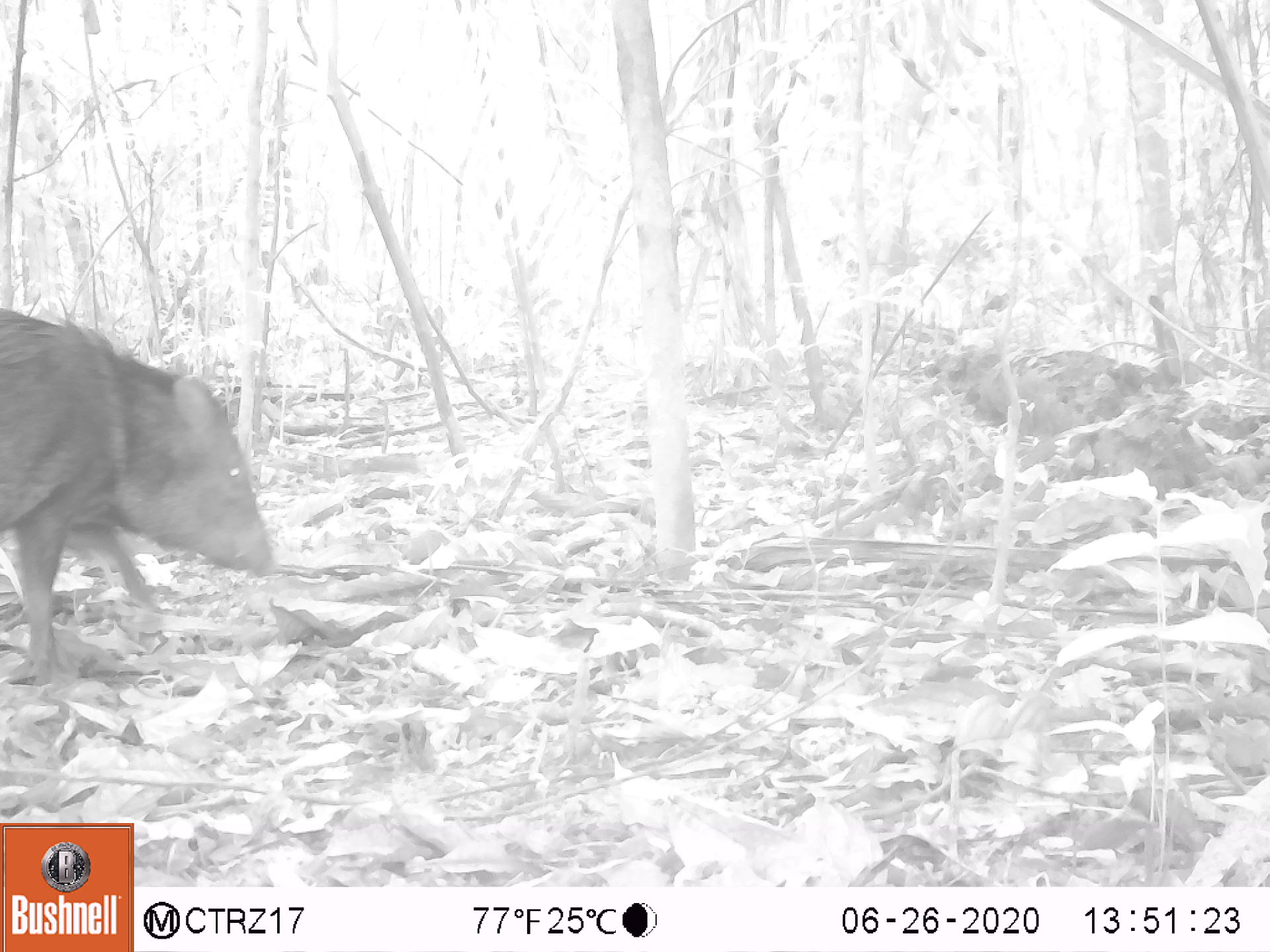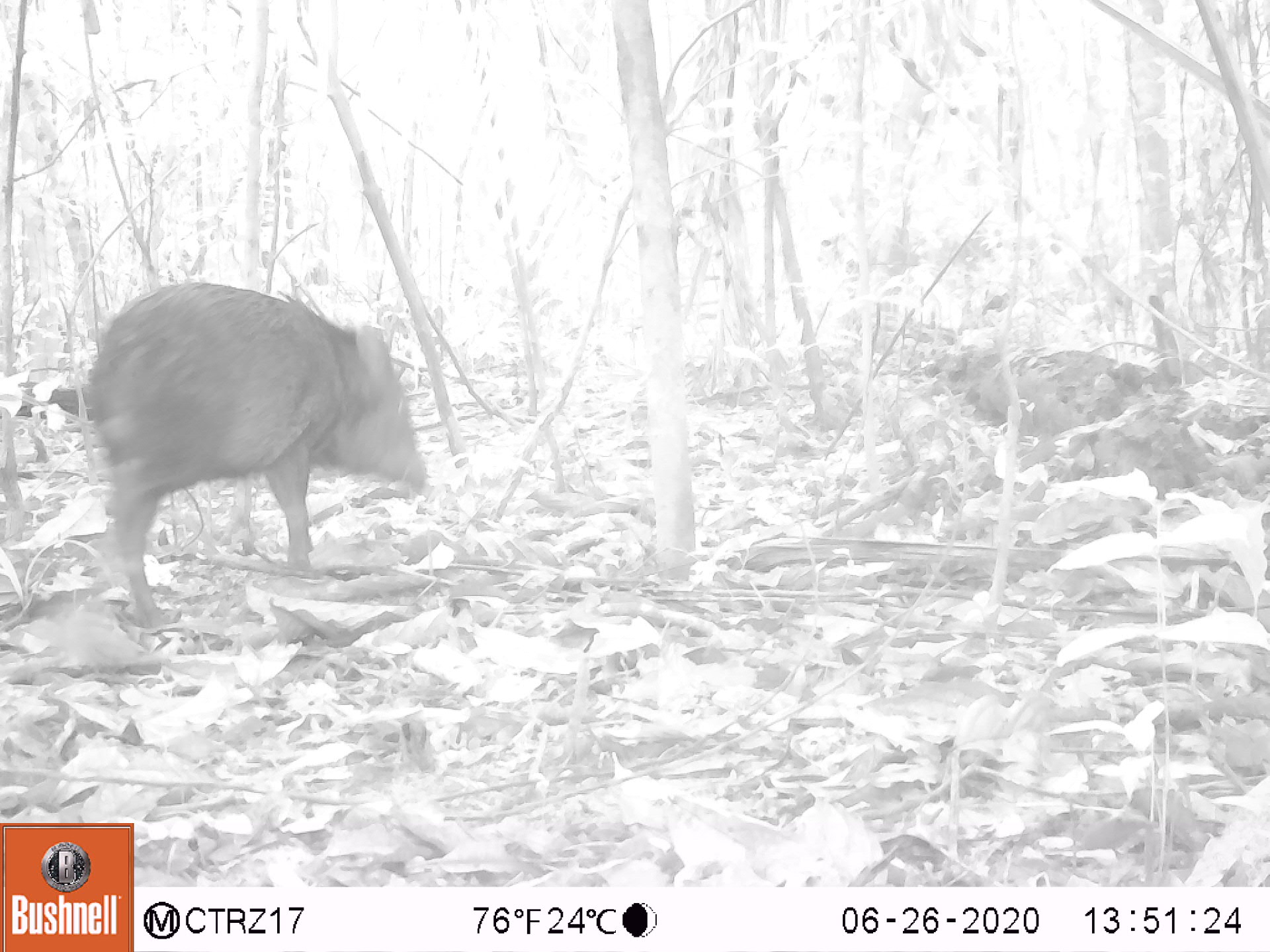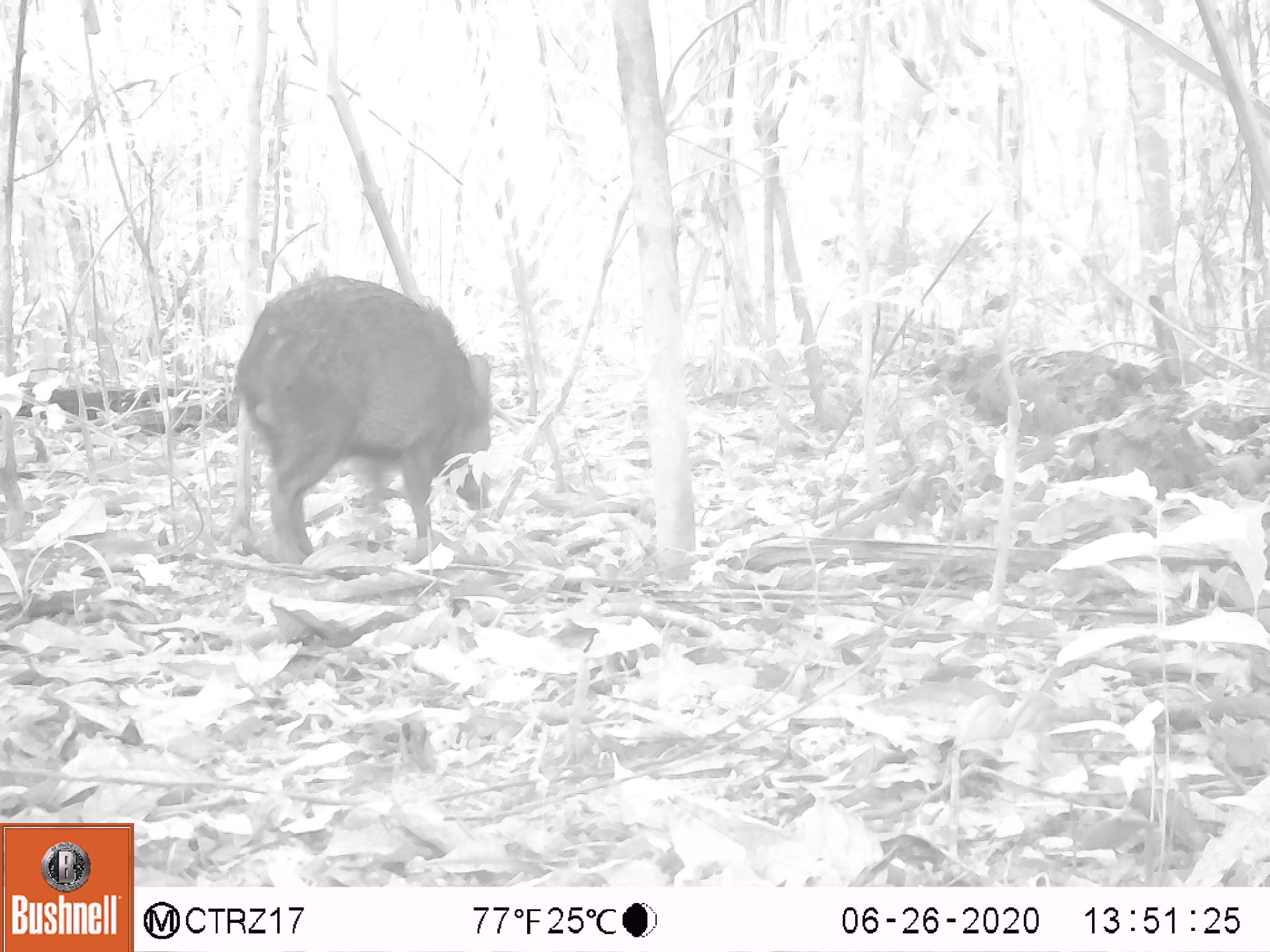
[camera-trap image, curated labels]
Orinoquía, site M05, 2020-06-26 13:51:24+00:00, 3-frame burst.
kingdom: Animalia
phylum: Chordata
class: Mammalia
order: Artiodactyla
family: Tayassuidae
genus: Pecari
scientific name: Pecari tajacu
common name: collared peccary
Collared peccary (Pecari tajacu).